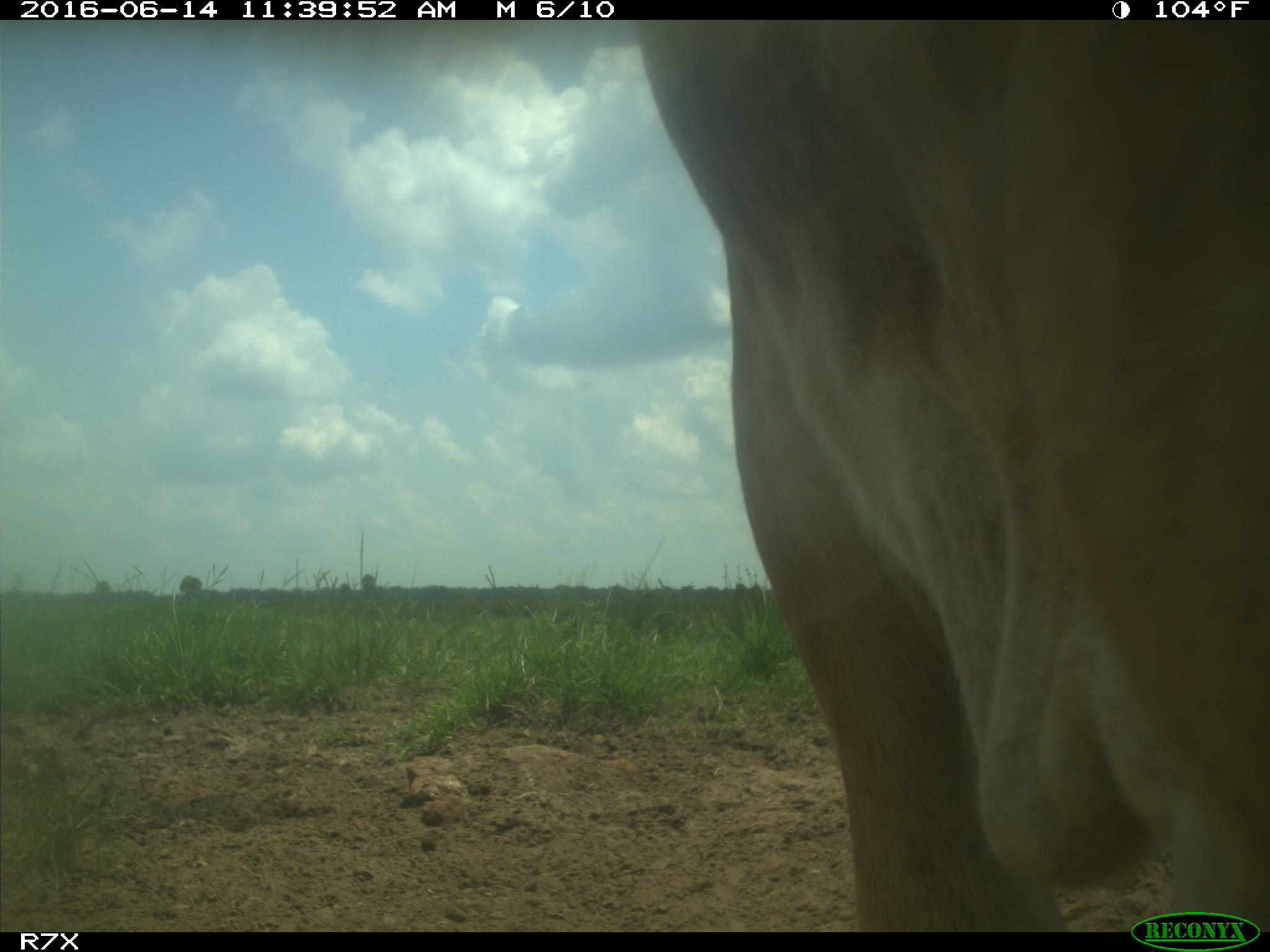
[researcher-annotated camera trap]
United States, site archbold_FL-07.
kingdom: Animalia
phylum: Chordata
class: Mammalia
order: Artiodactyla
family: Bovidae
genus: Bos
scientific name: Bos taurus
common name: domestic cow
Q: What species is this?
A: Bos taurus (domestic cow).